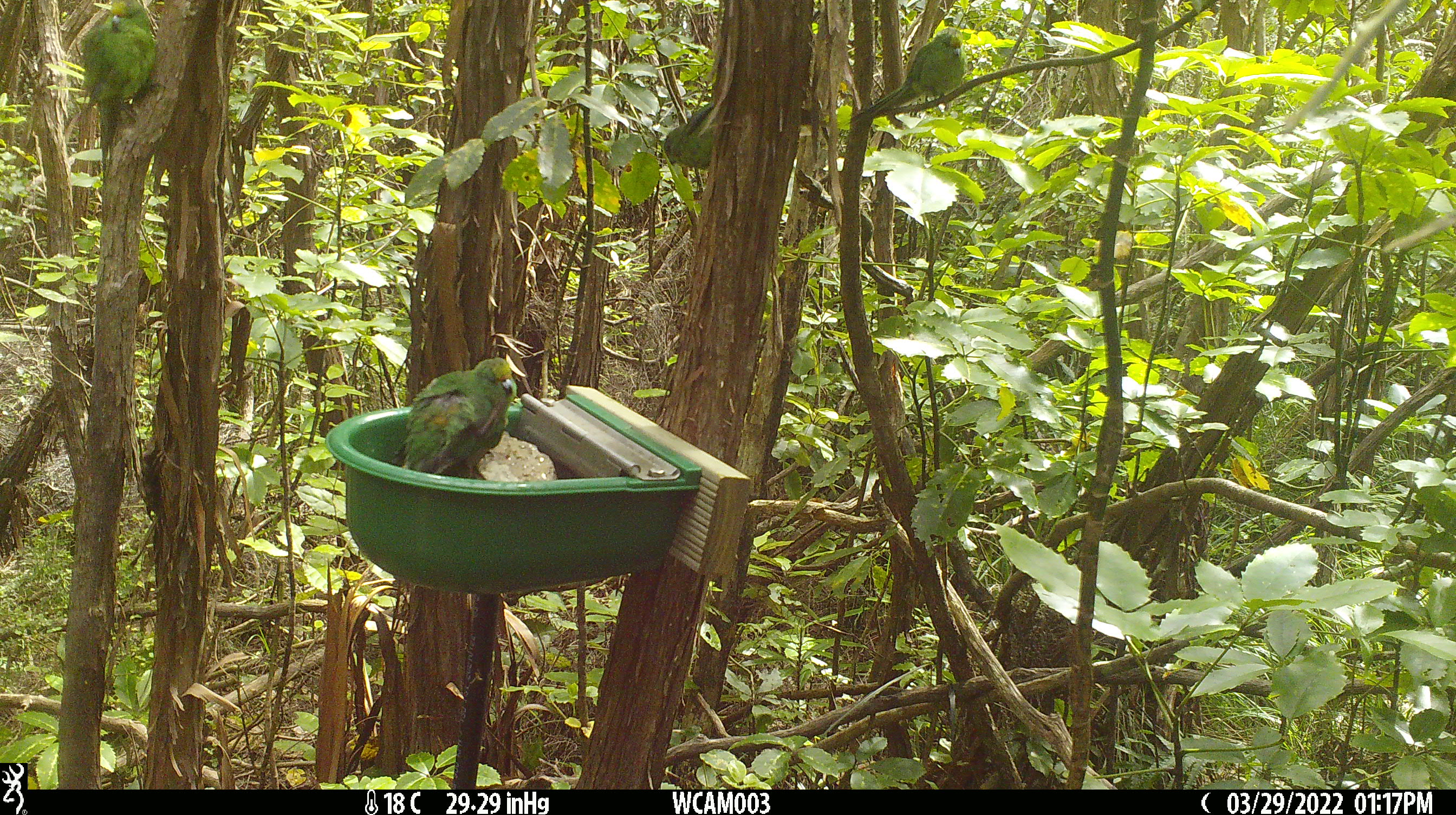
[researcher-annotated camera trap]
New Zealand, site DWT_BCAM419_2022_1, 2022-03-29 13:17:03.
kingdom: Animalia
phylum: Chordata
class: Aves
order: Psittaciformes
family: Psittaculidae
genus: Cyanoramphus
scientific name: Cyanoramphus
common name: parakeet